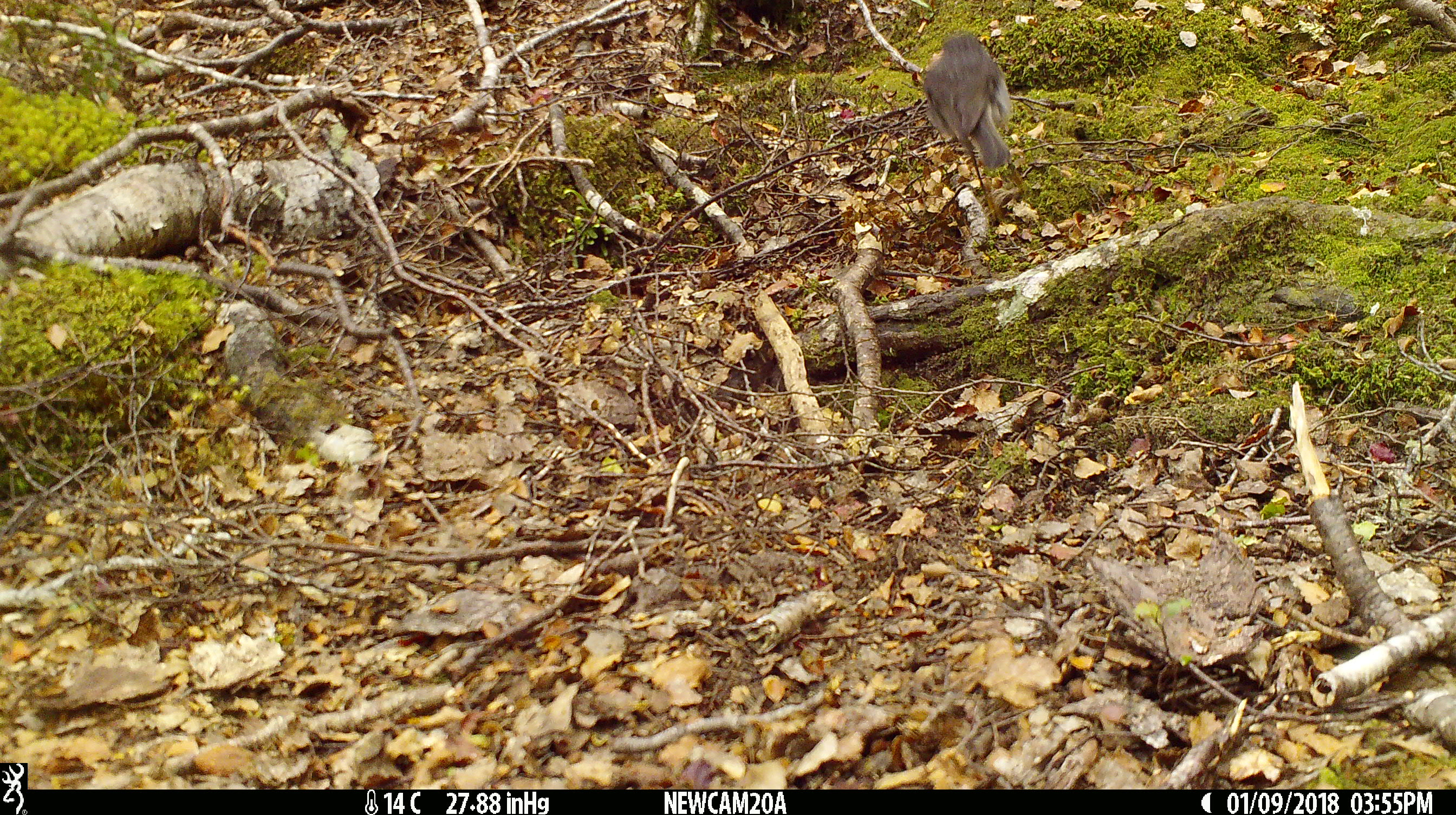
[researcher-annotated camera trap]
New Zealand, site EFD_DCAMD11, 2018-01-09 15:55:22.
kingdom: Animalia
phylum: Chordata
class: Aves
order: Passeriformes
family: Petroicidae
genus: Petroica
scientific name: Petroica australis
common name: new zealand robin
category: robin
Robin (new zealand robin) (Petroica australis).